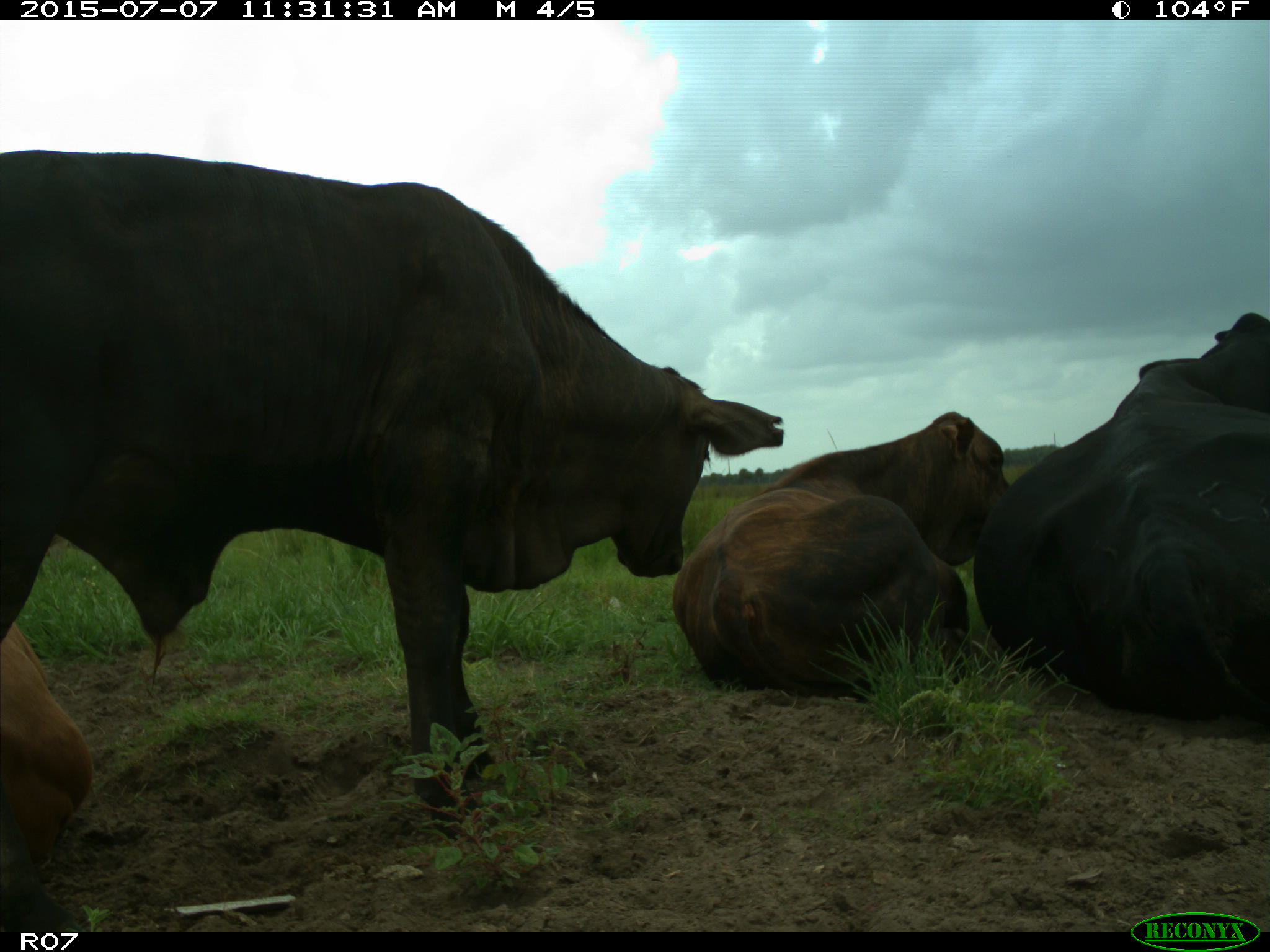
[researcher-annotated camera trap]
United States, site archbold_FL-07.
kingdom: Animalia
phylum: Chordata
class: Mammalia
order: Artiodactyla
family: Bovidae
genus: Bos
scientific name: Bos taurus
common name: domestic cow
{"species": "Bos taurus (domestic cow)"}